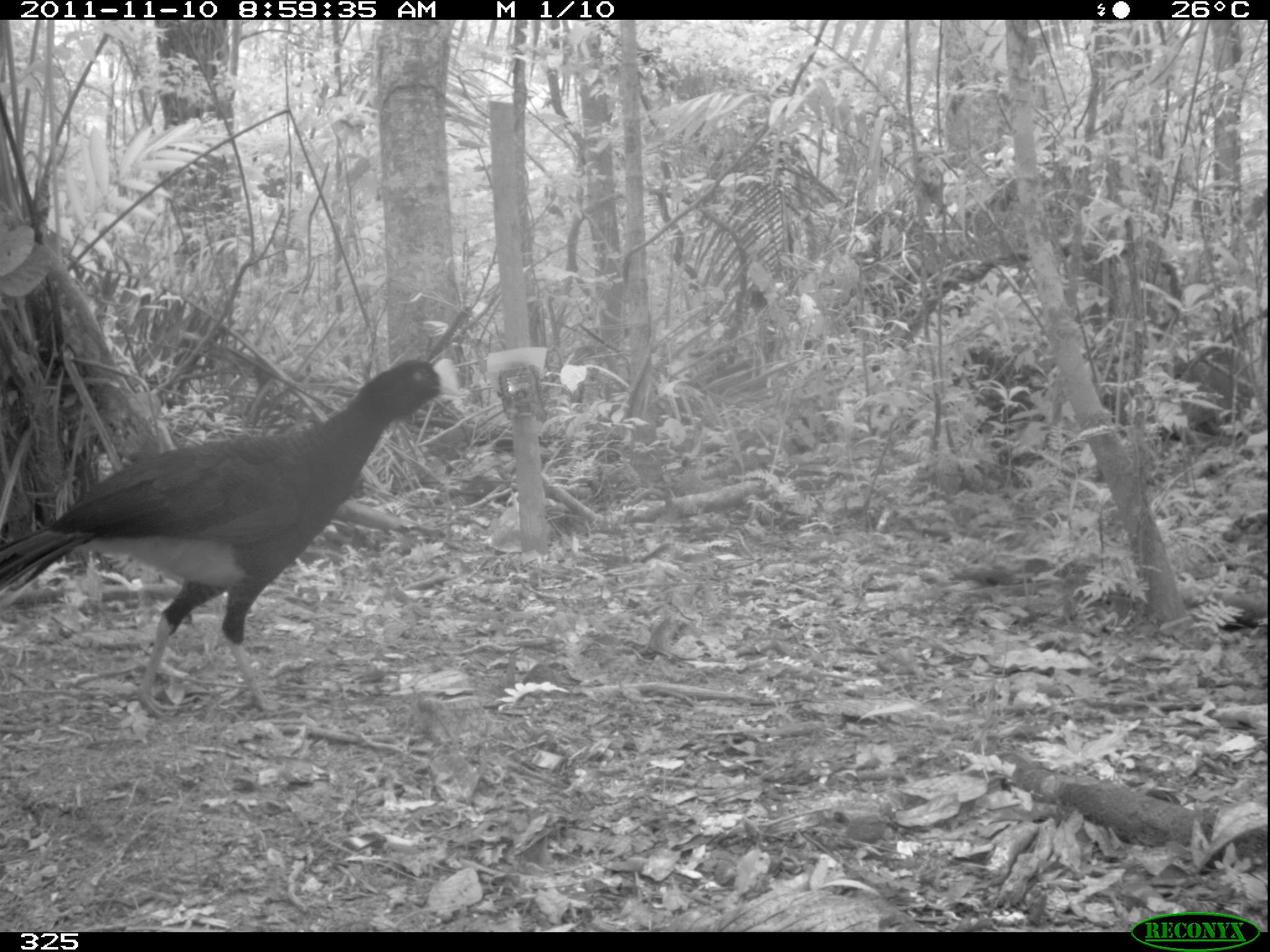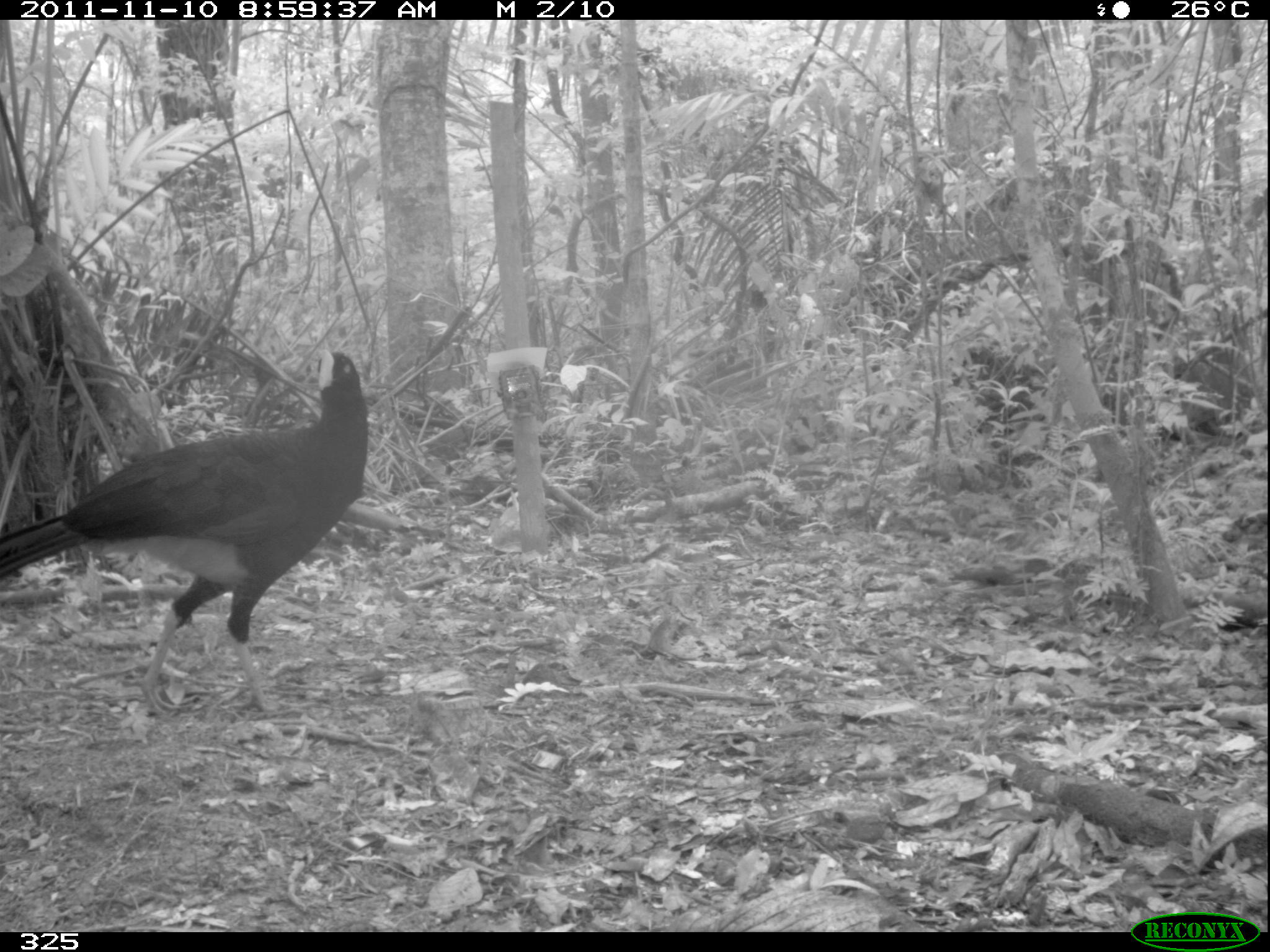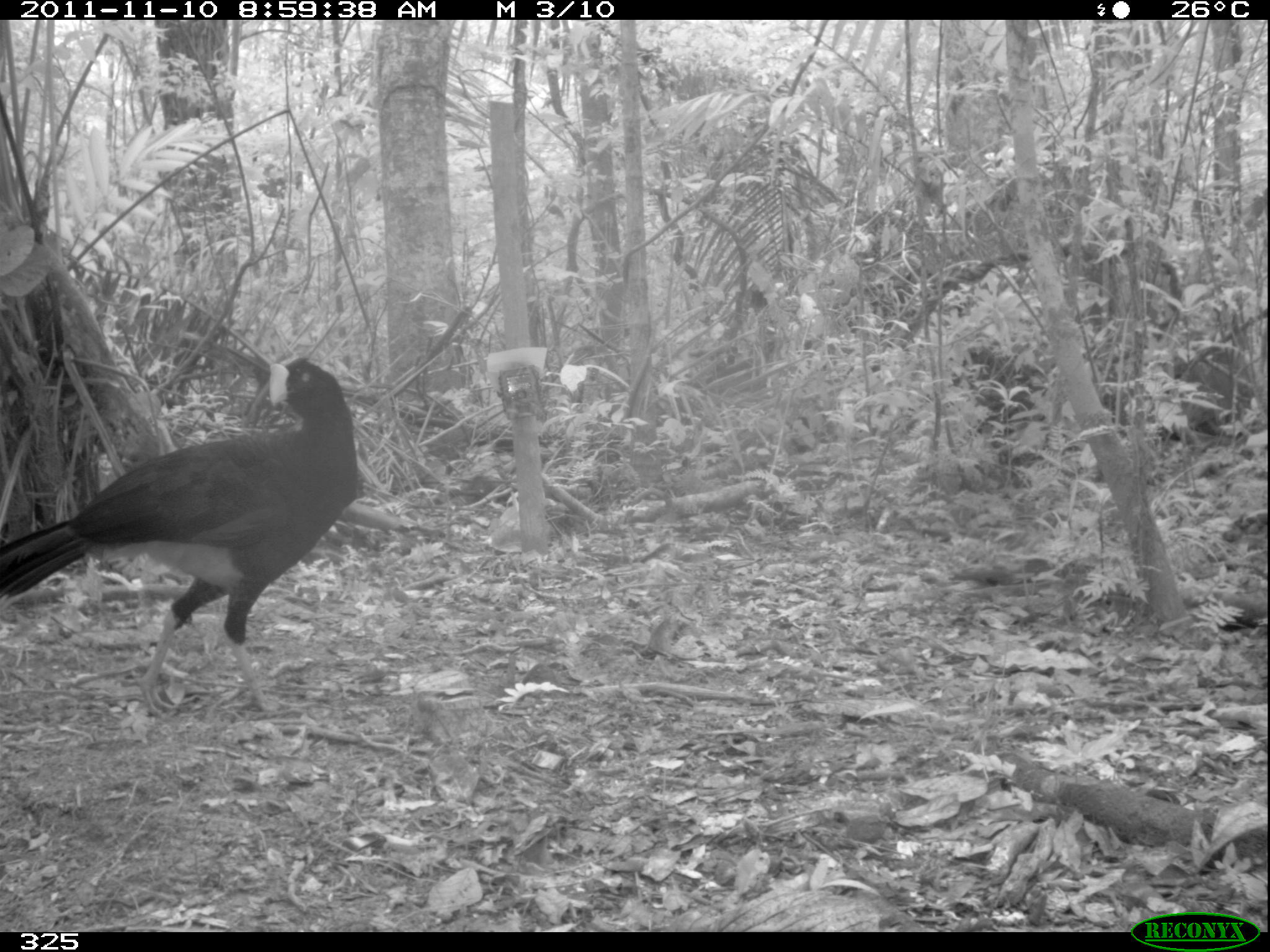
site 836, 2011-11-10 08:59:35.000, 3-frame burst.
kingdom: Animalia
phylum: Chordata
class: Aves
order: Galliformes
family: Cracidae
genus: Mitu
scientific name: Mitu tuberosum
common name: razor-billed curassow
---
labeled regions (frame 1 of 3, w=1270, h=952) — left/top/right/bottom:
mitu tuberosum: 0/357/470/719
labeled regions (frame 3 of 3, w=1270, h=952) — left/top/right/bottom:
mitu tuberosum: 1/358/357/715